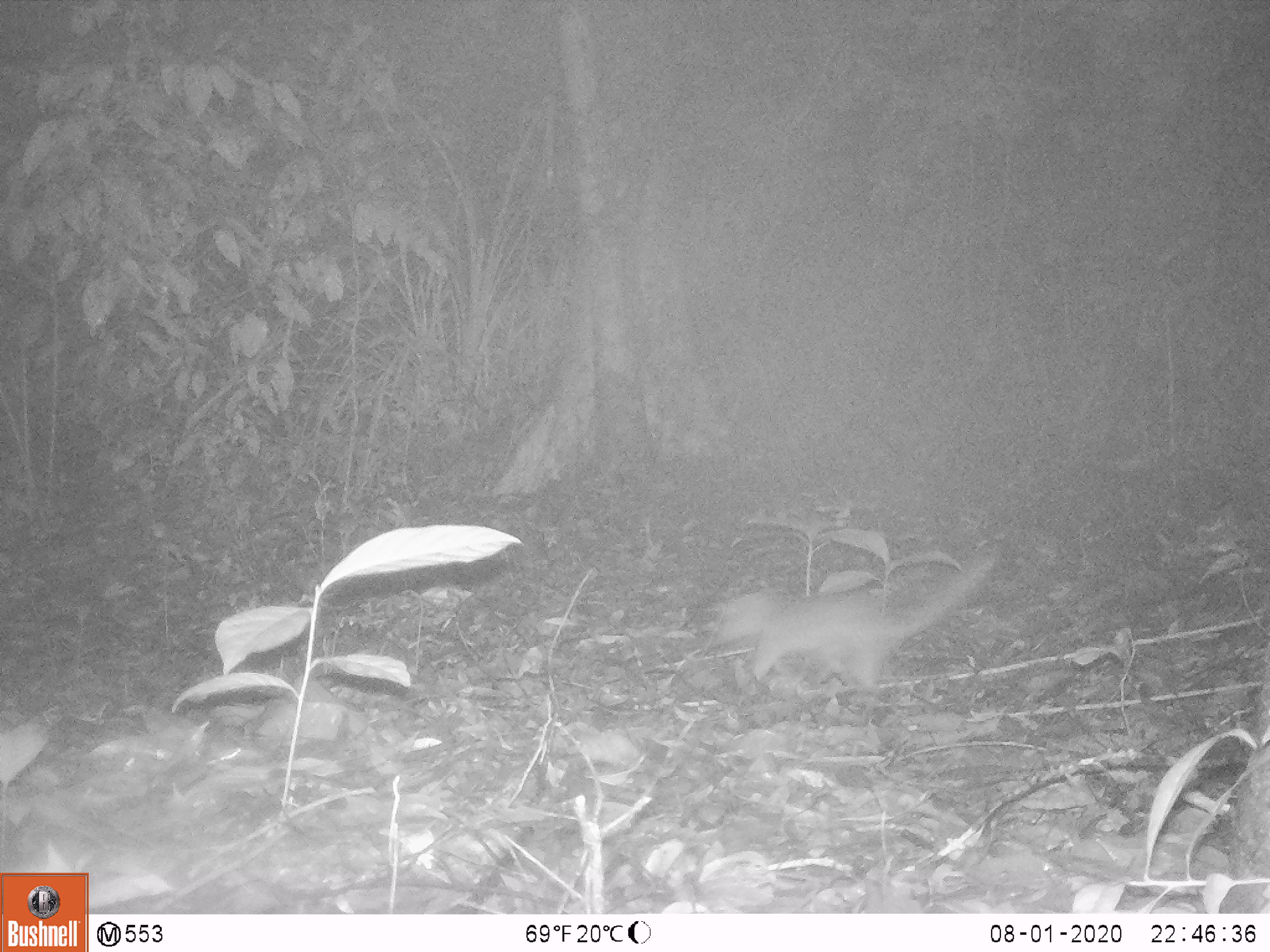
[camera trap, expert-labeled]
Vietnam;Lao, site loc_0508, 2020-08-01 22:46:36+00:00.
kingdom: Animalia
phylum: Chordata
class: Mammalia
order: Carnivora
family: Mustelidae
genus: Melogale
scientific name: Melogale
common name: ferret badger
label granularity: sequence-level